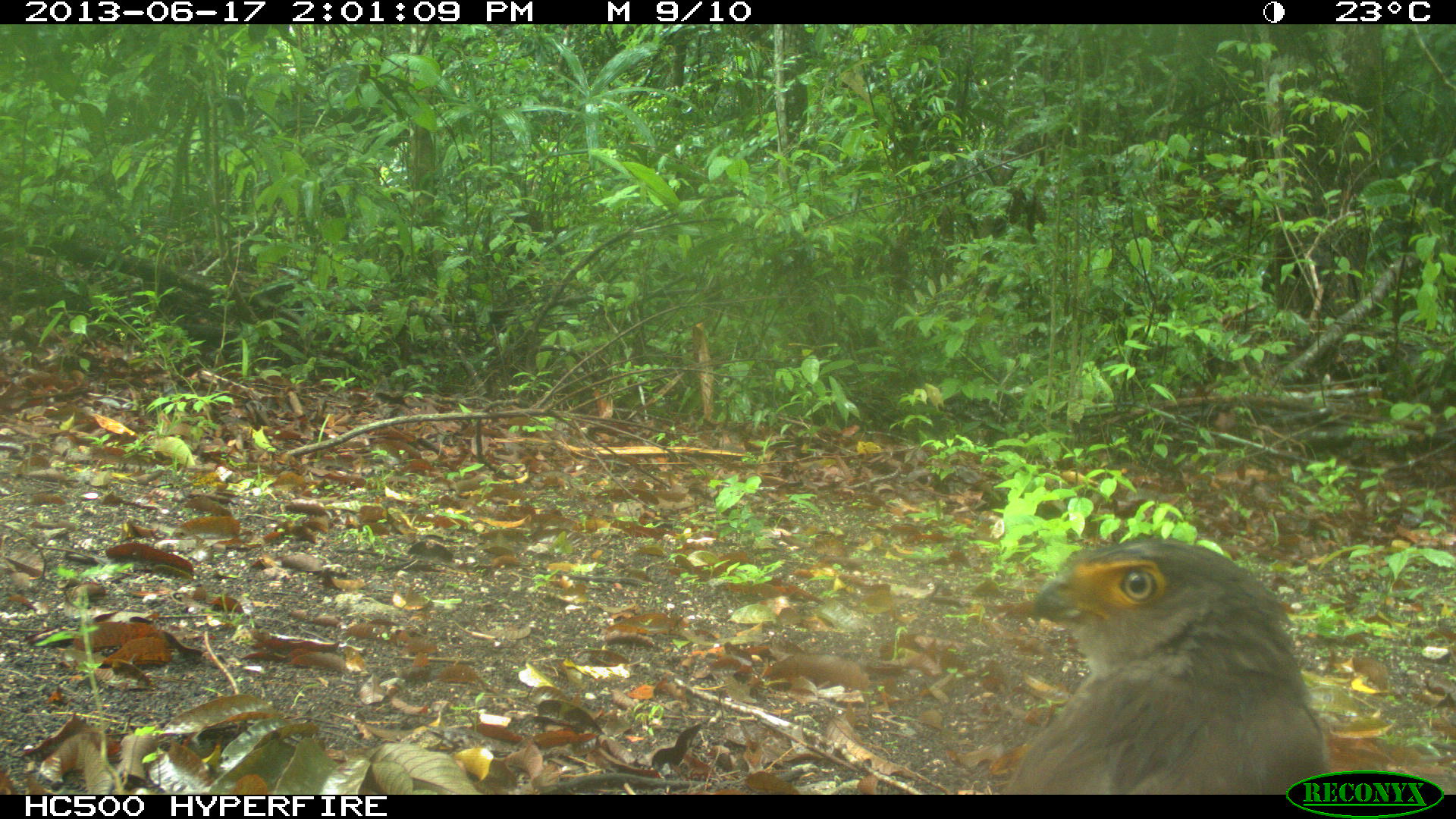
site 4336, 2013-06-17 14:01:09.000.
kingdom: Animalia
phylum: Chordata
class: Aves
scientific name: Aves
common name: birds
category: unknown raptor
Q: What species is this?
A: Unknown raptor (birds) (Aves).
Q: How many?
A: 1.